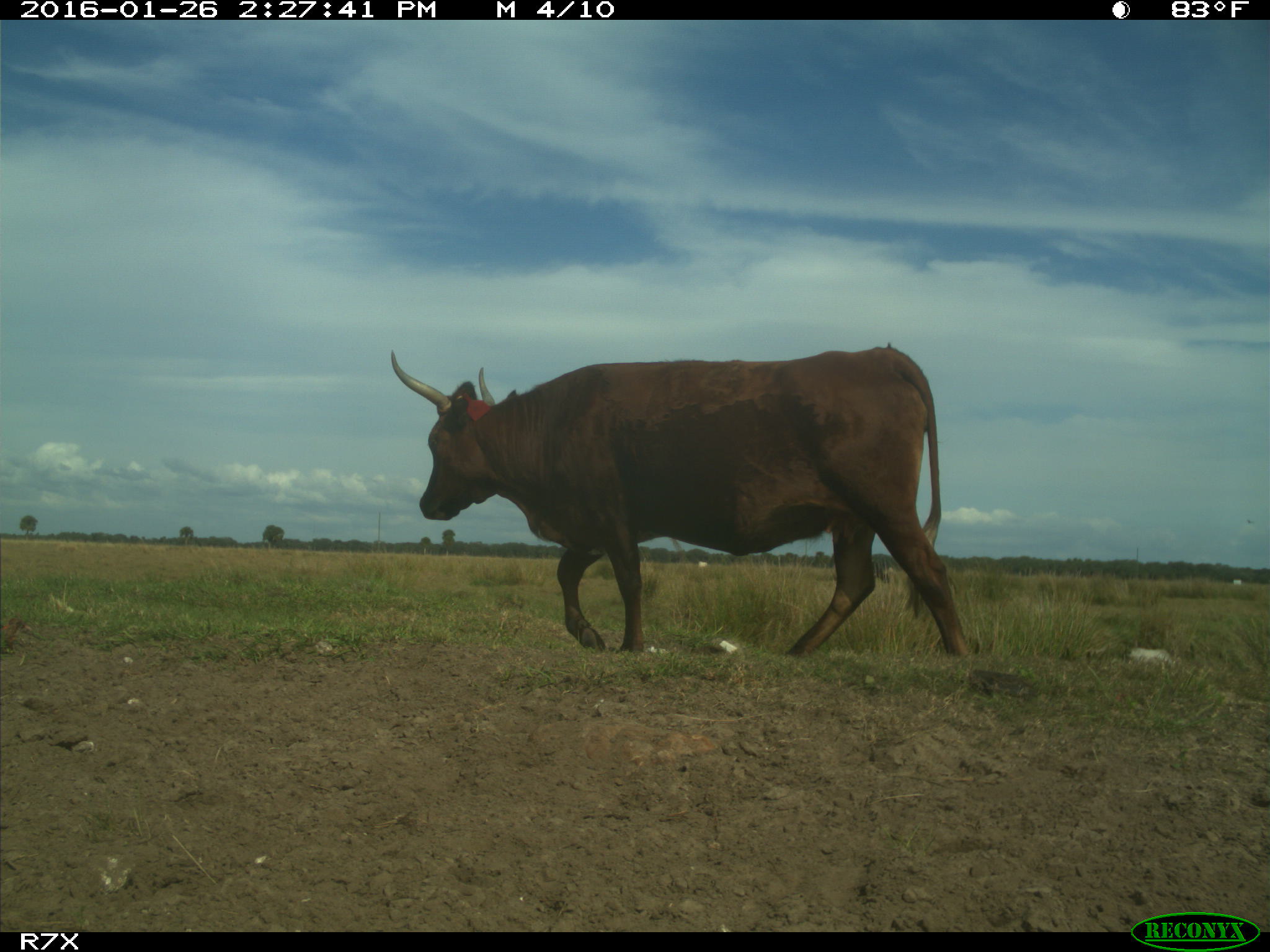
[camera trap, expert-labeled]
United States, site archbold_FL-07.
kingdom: Animalia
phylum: Chordata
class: Mammalia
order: Artiodactyla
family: Bovidae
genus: Bos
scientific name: Bos taurus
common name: domestic cow